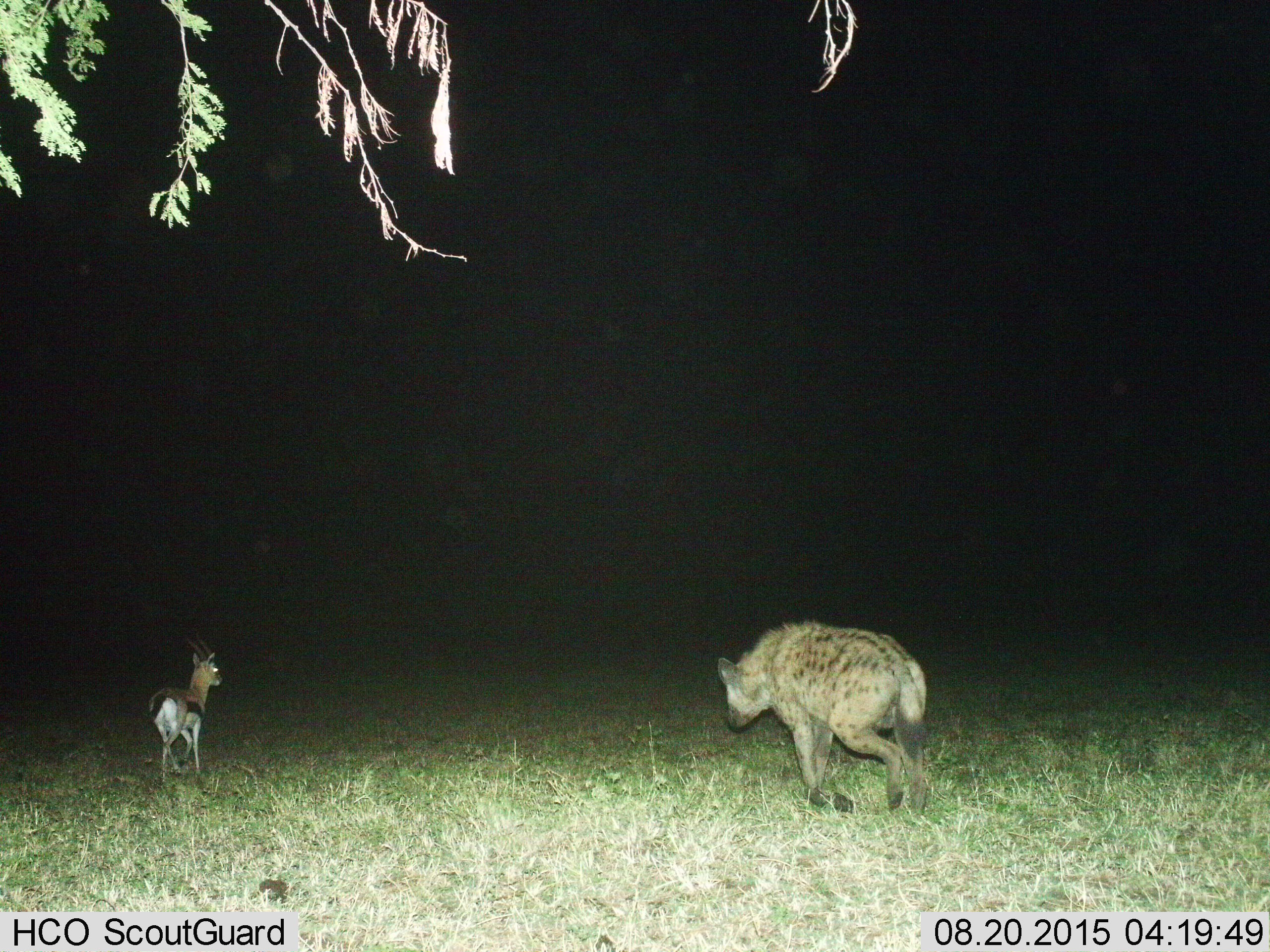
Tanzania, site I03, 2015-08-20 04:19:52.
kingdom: Animalia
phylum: Chordata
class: Mammalia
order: Artiodactyla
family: Bovidae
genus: Eudorcas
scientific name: Eudorcas thomsonii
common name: thomson's gazelle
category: gazellethomsons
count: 1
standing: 25%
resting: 0%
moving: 88%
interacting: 12%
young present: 12%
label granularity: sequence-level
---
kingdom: Animalia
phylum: Chordata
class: Mammalia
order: Carnivora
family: Hyaenidae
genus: Crocuta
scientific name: Crocuta crocuta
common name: spotted hyena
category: hyenaspotted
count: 1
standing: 0%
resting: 0%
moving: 100%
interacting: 33%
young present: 0%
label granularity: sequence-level